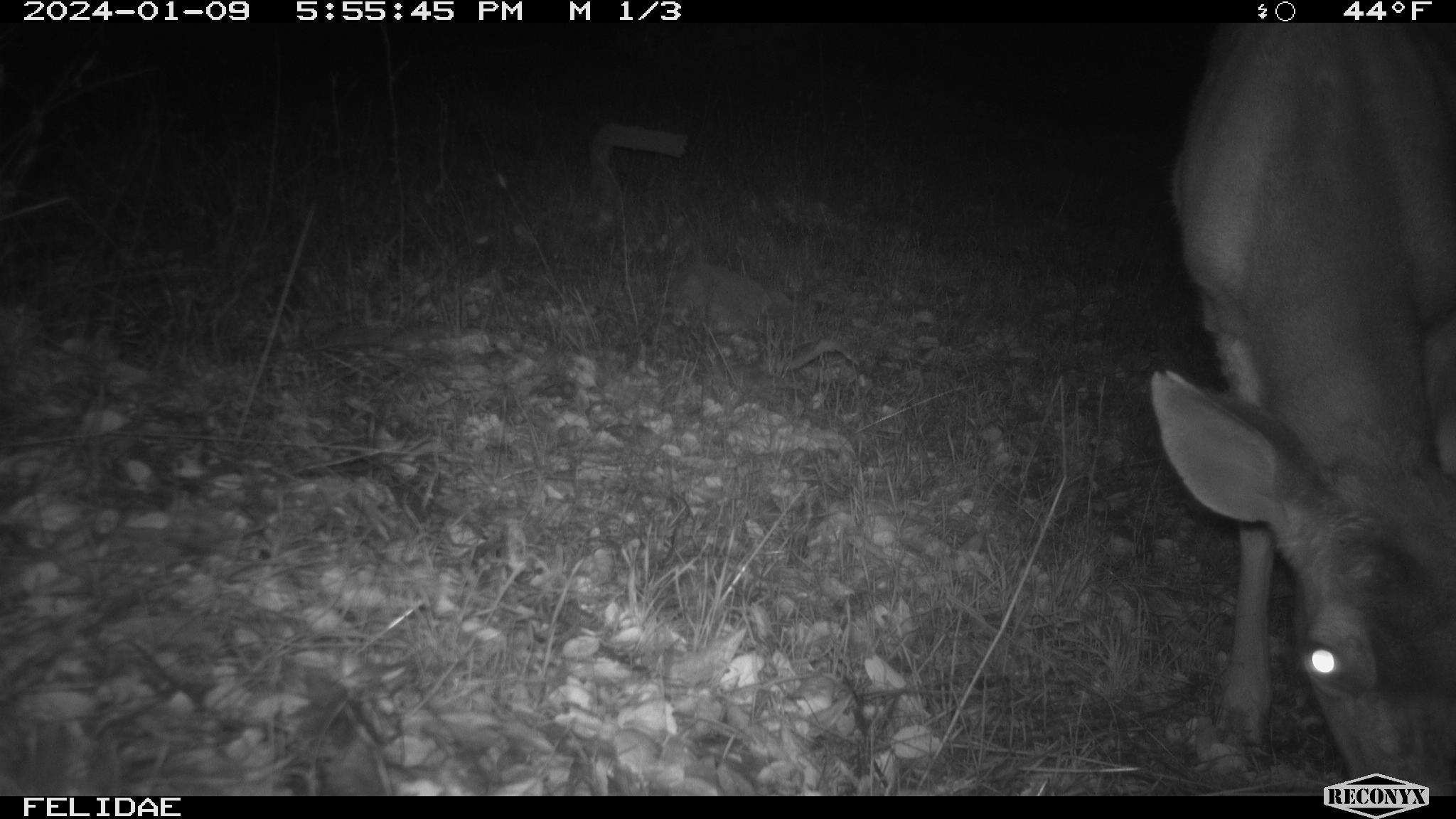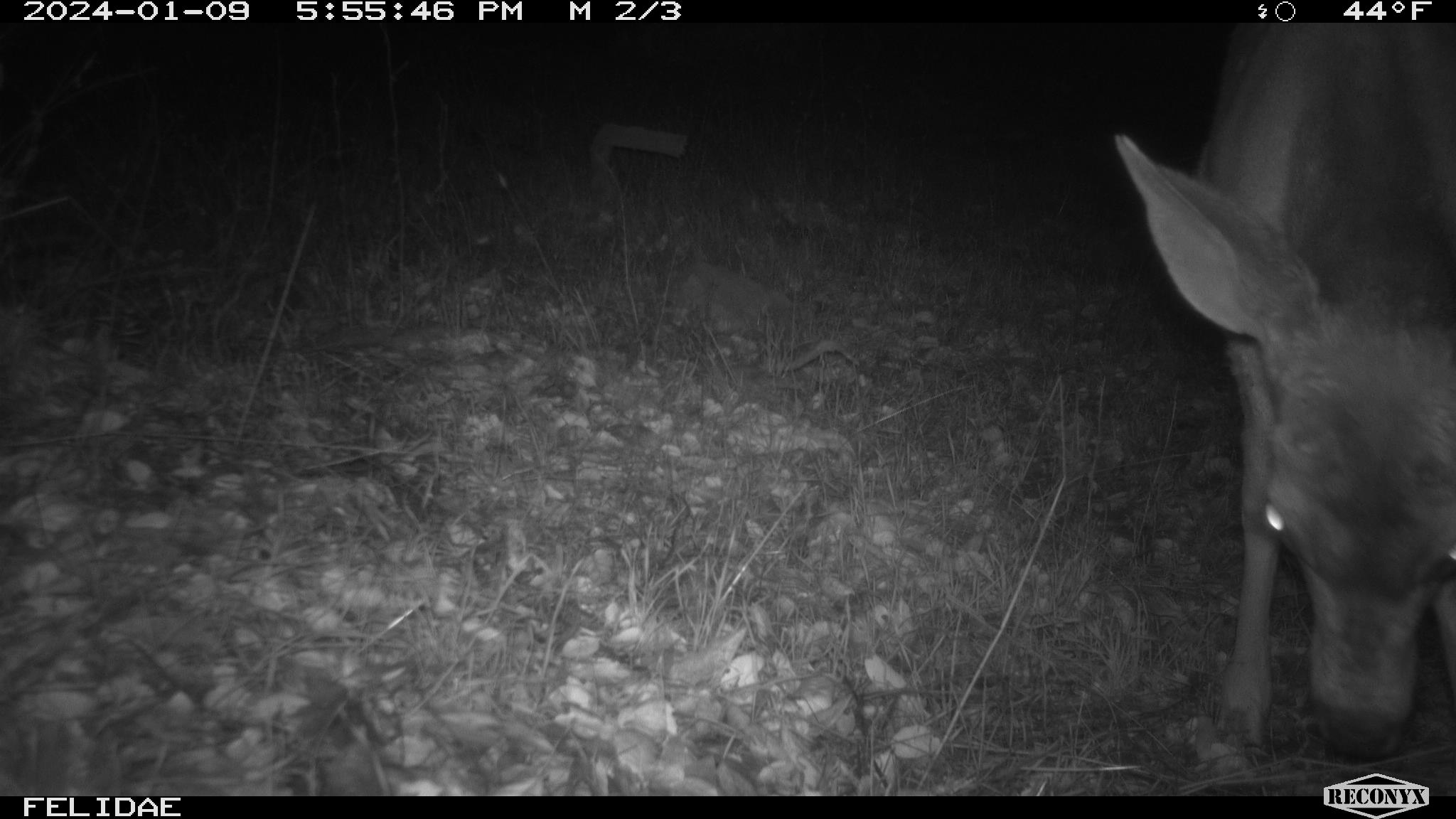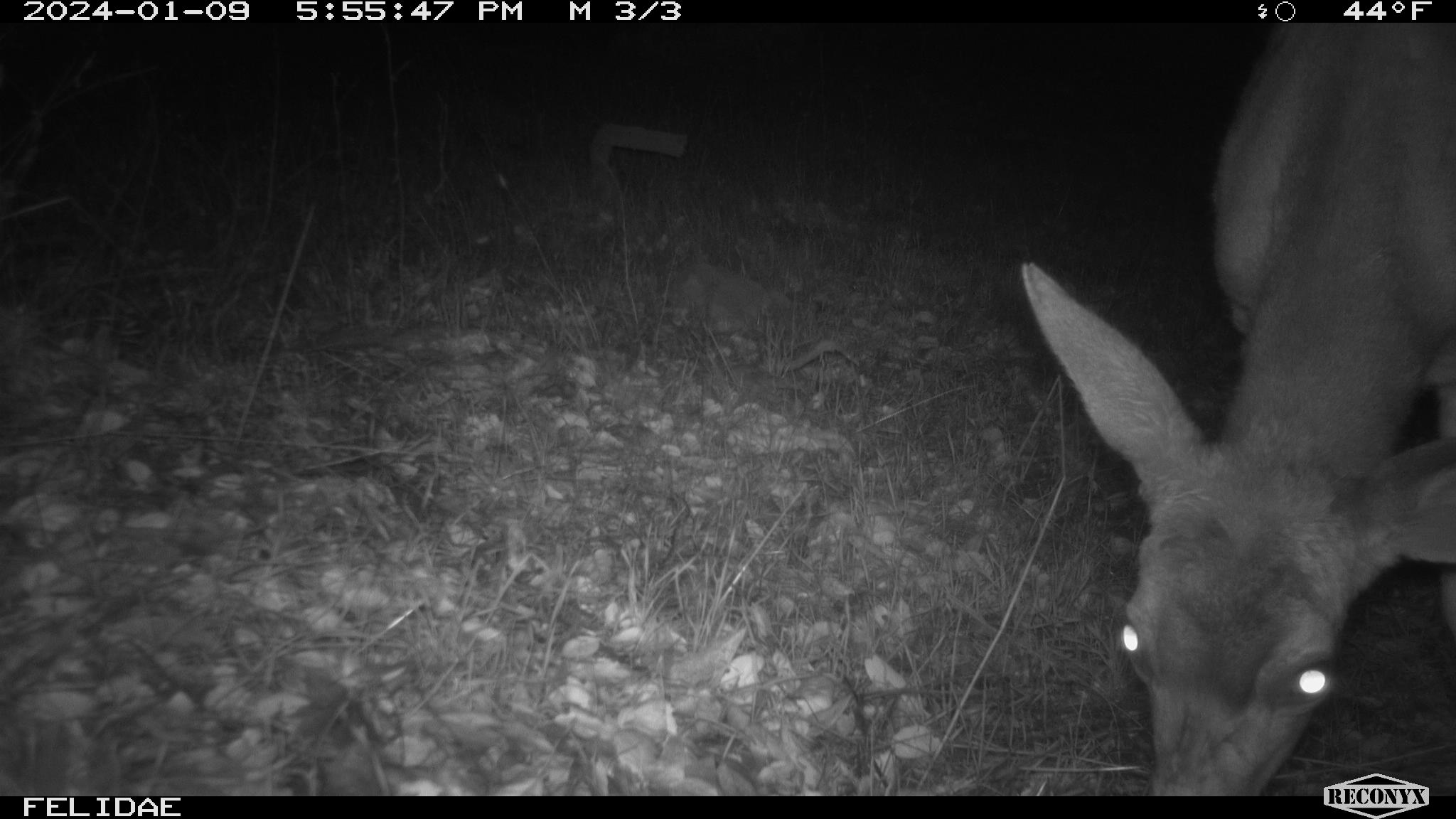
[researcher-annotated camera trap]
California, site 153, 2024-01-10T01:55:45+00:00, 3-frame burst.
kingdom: Animalia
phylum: Chordata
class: Mammalia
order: Artiodactyla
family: Cervidae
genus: Odocoileus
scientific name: Odocoileus hemionus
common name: mule deer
Mule deer (Odocoileus hemionus).